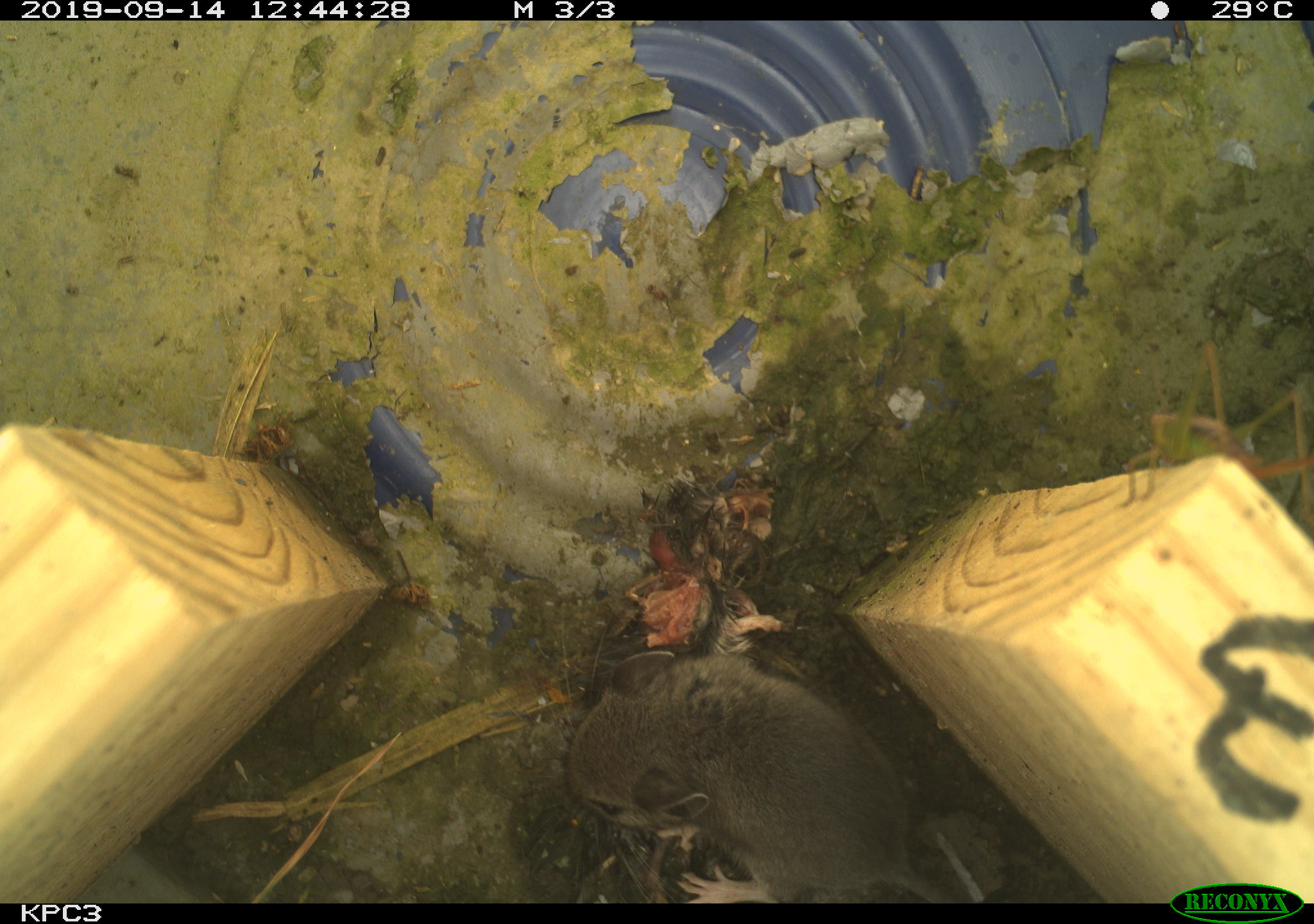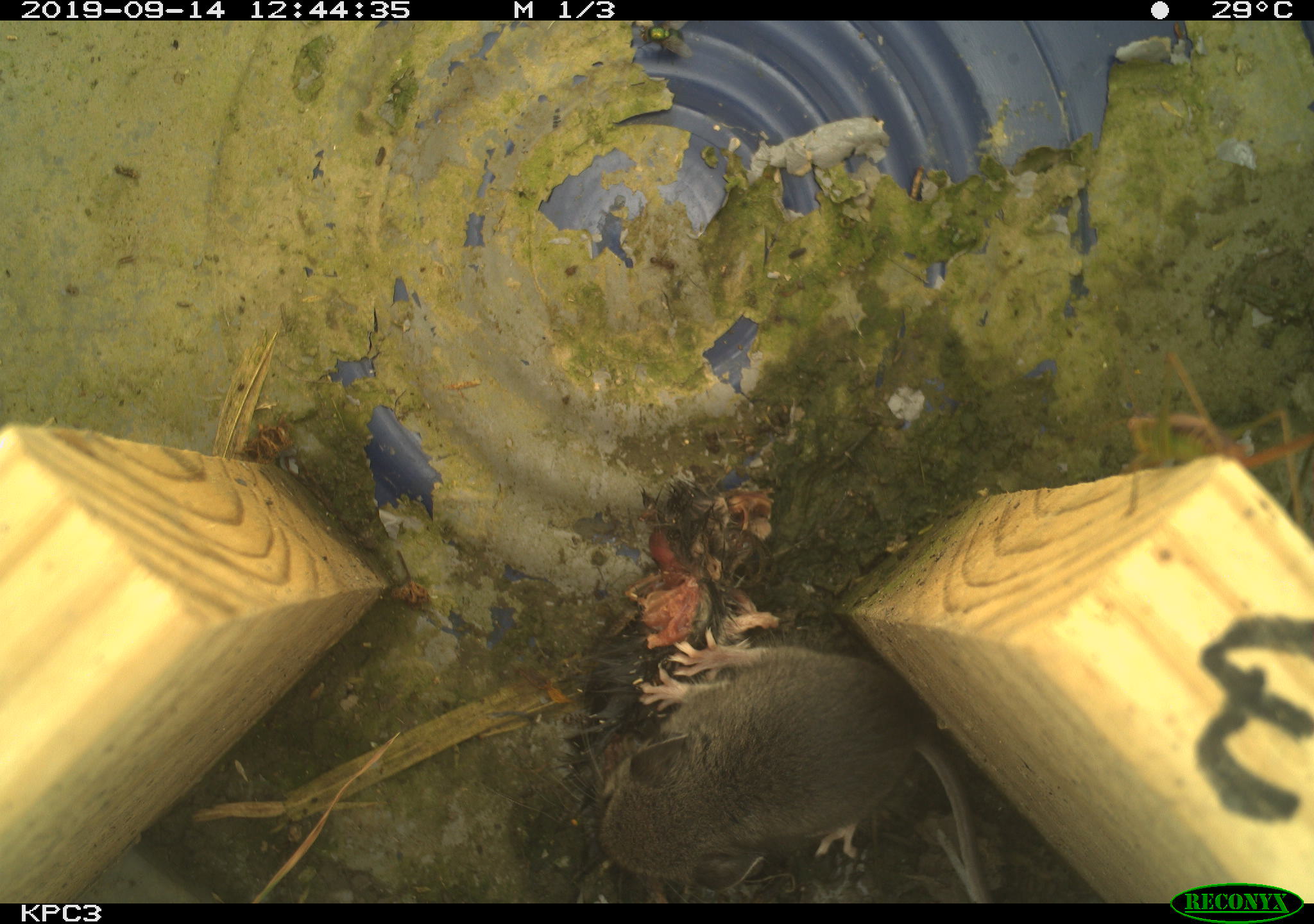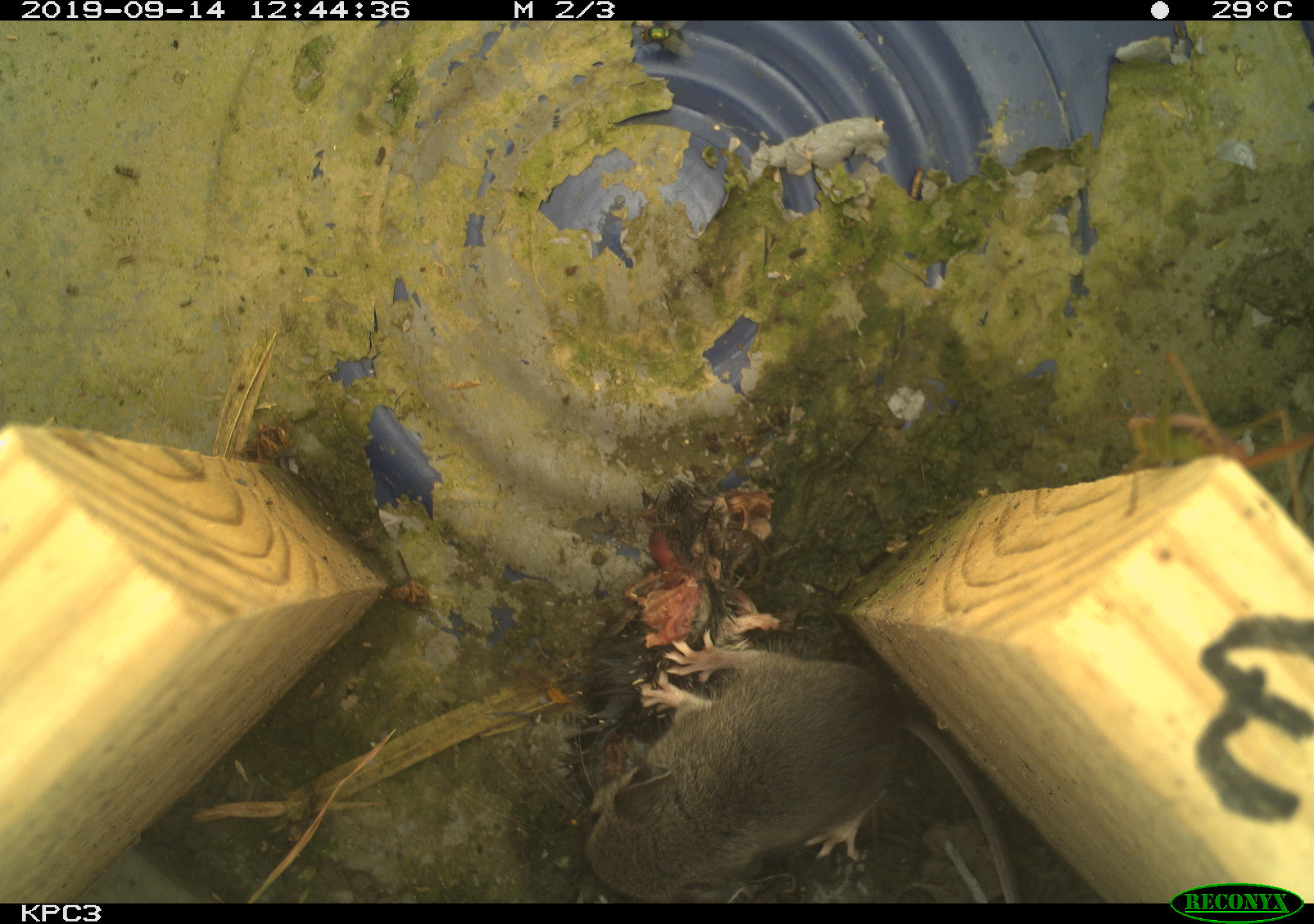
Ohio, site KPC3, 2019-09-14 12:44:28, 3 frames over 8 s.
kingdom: Animalia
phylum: Chordata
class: Mammalia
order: Rodentia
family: Cricetidae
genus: Peromyscus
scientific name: Peromyscus leucopus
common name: white-footed mouse